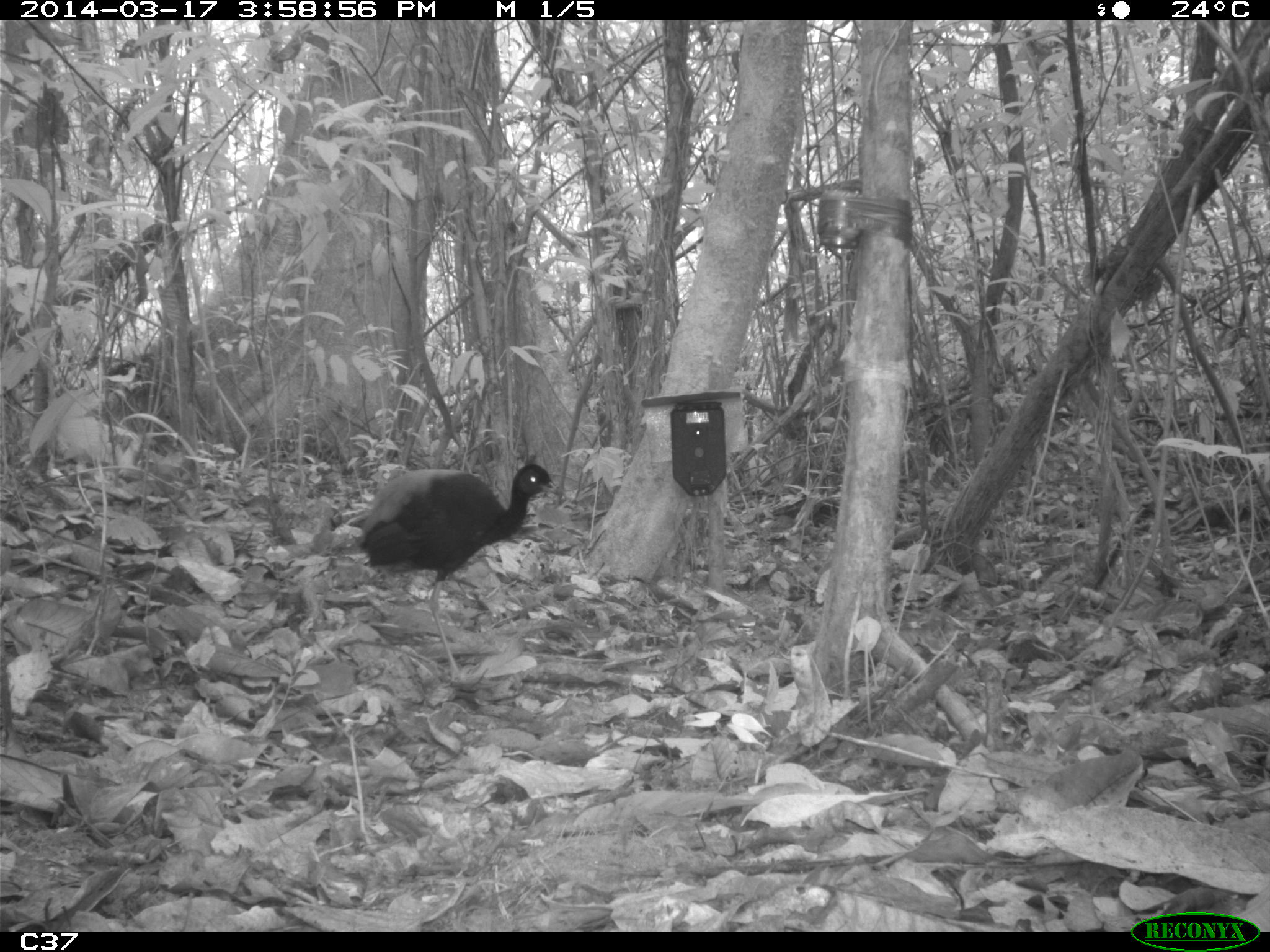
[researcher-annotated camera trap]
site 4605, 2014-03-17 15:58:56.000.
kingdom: Animalia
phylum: Chordata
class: Aves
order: Gruiformes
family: Psophiidae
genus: Psophia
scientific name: Psophia crepitans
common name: gray-winged trumpeter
Psophia crepitans (gray-winged trumpeter), count 4, age adult.